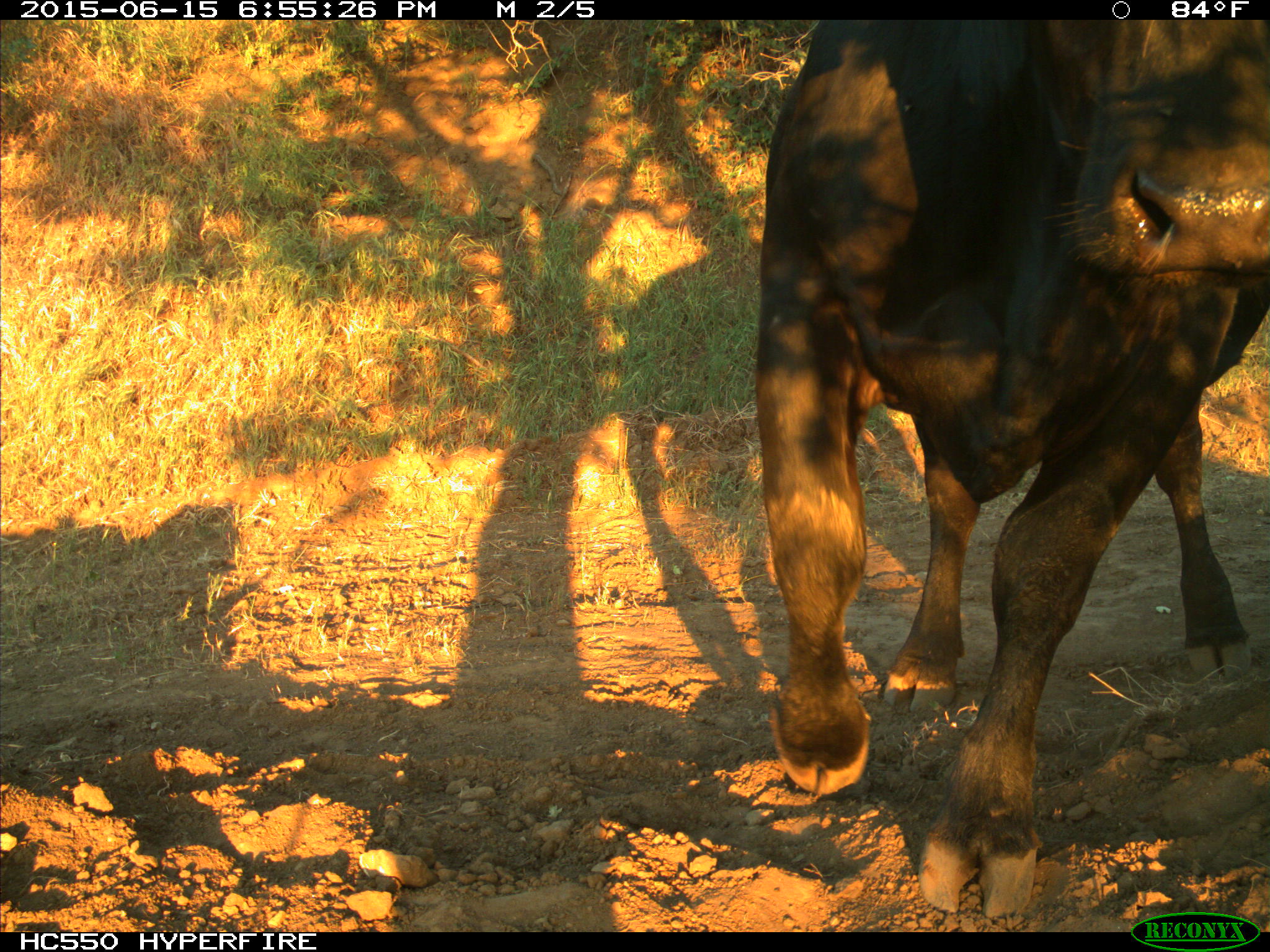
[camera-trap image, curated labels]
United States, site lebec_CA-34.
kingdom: Animalia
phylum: Chordata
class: Mammalia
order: Artiodactyla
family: Bovidae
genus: Bos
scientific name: Bos taurus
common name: domestic cow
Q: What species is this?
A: Bos taurus (domestic cow).